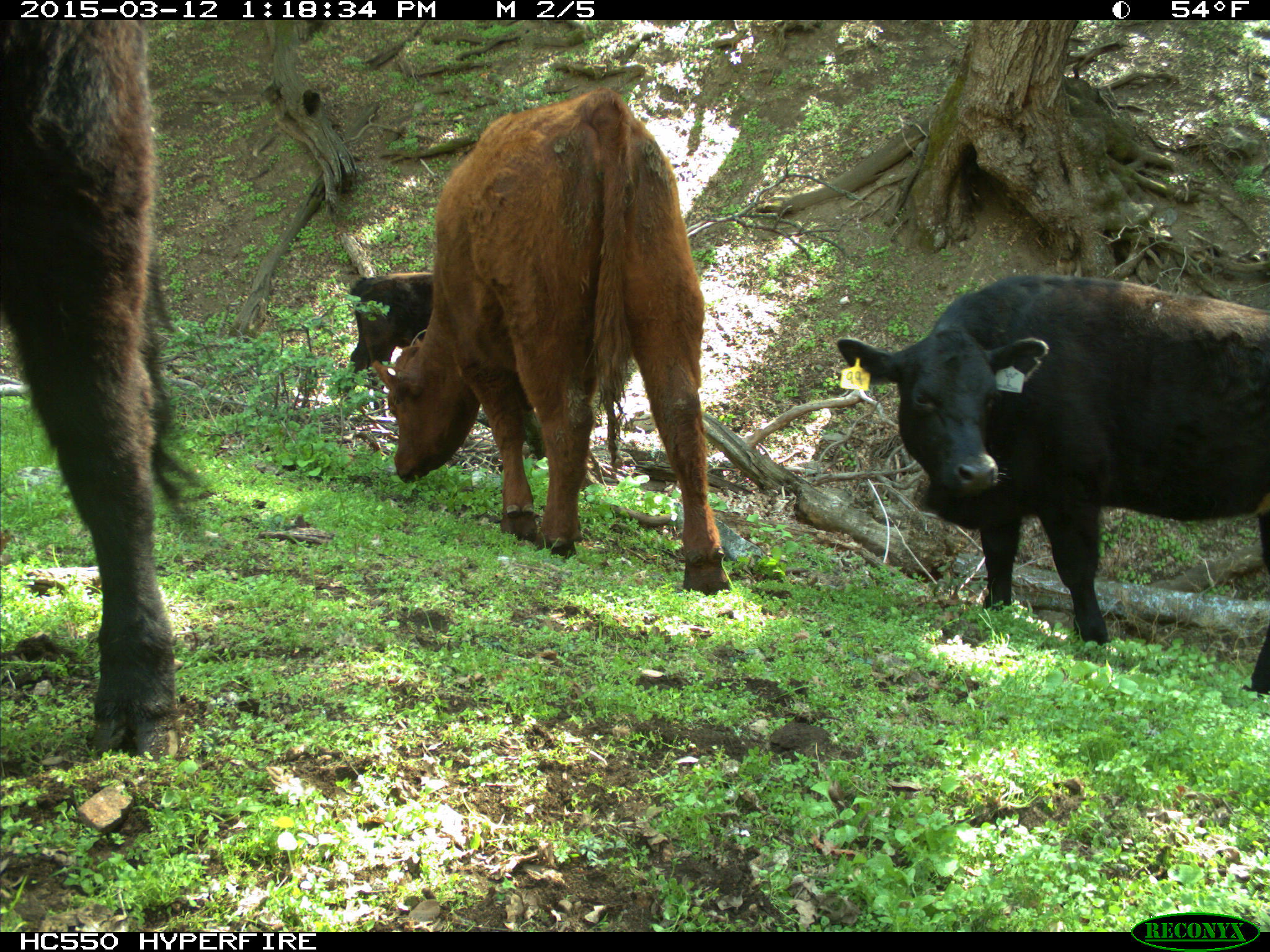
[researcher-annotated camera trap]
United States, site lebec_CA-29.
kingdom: Animalia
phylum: Chordata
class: Mammalia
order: Artiodactyla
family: Bovidae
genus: Bos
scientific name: Bos taurus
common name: domestic cow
Bos taurus (domestic cow).